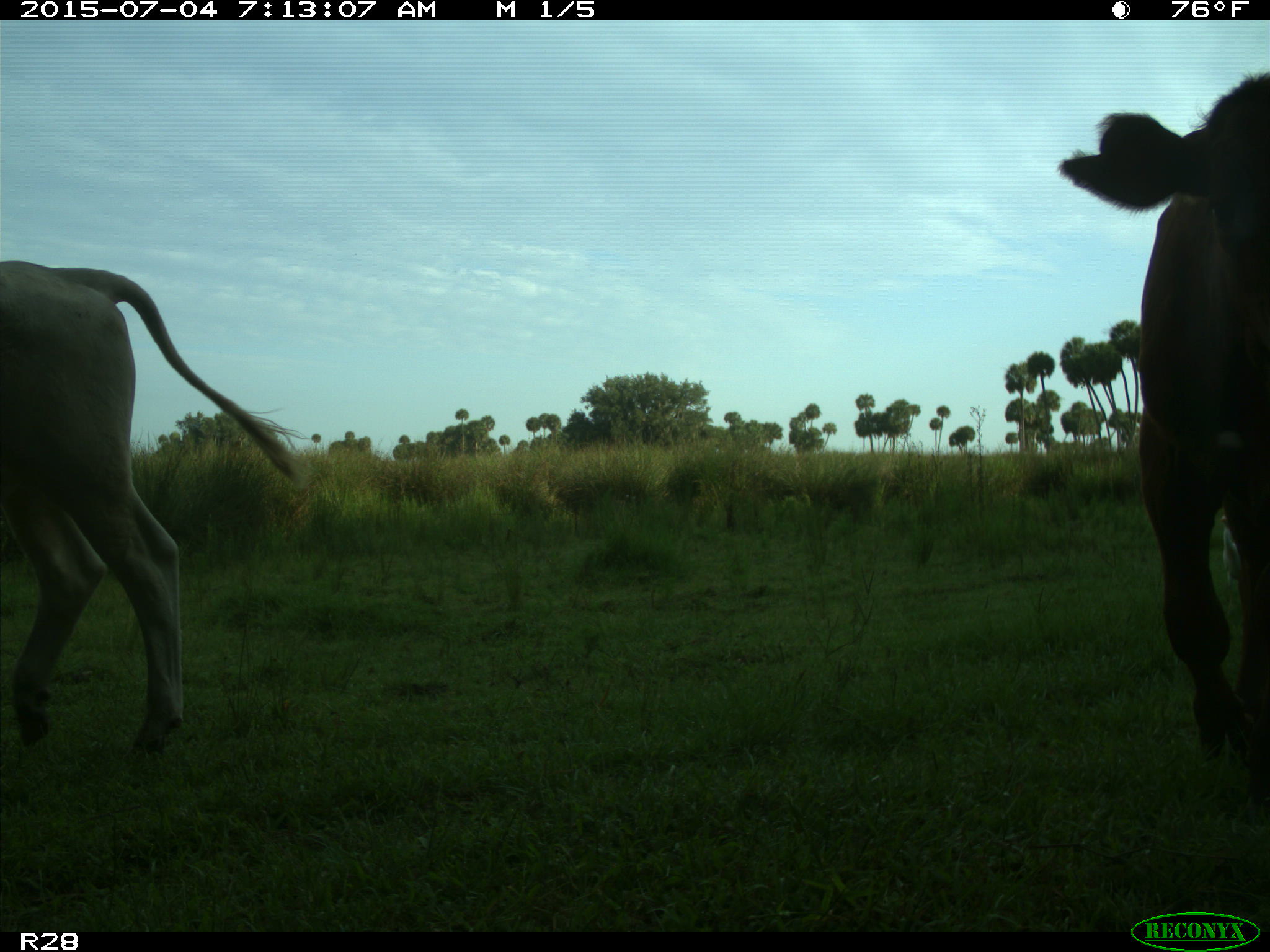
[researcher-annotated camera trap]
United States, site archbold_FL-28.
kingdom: Animalia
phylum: Chordata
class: Mammalia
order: Artiodactyla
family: Bovidae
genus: Bos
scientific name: Bos taurus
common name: domestic cow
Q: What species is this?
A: Bos taurus (domestic cow).